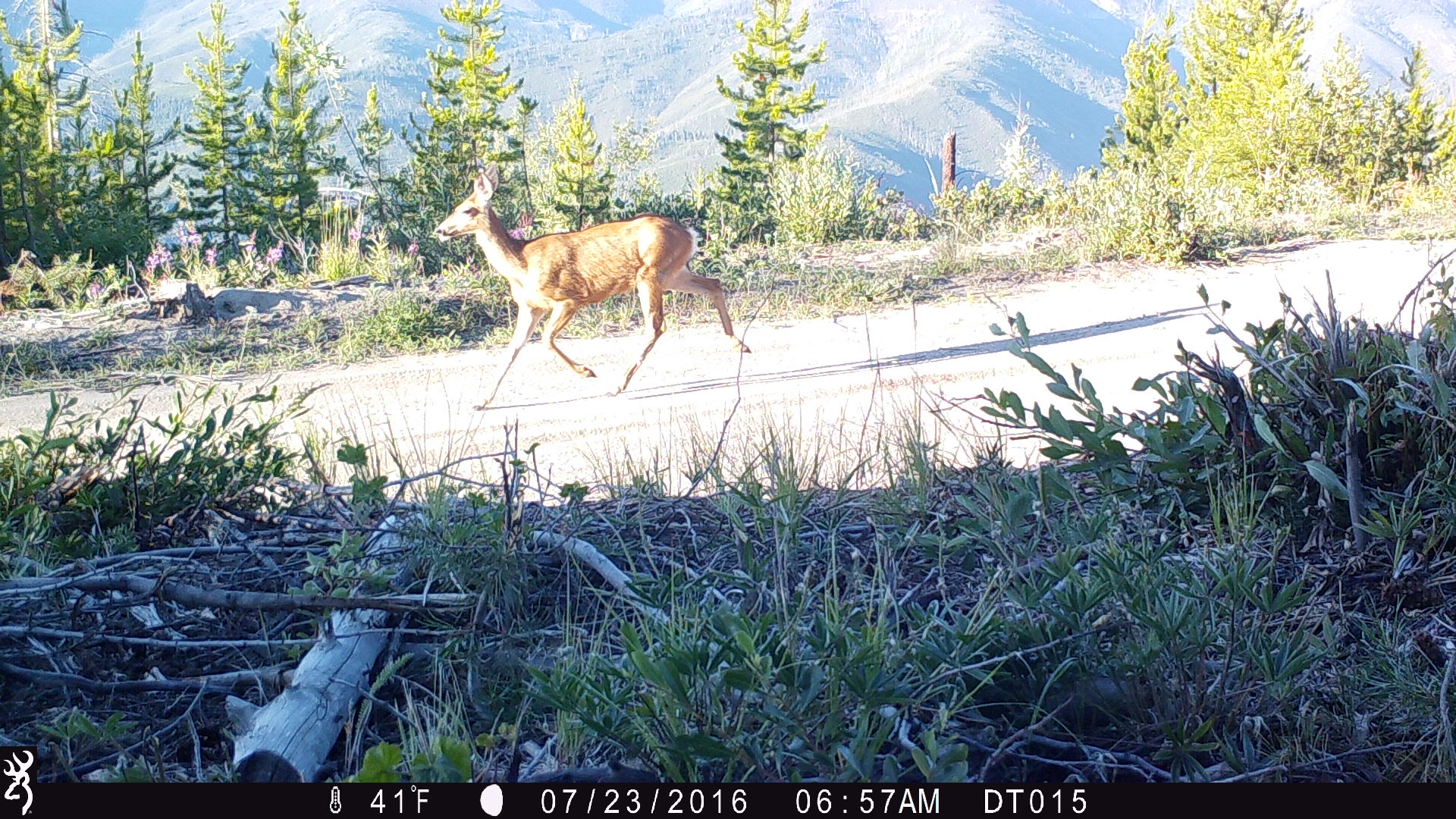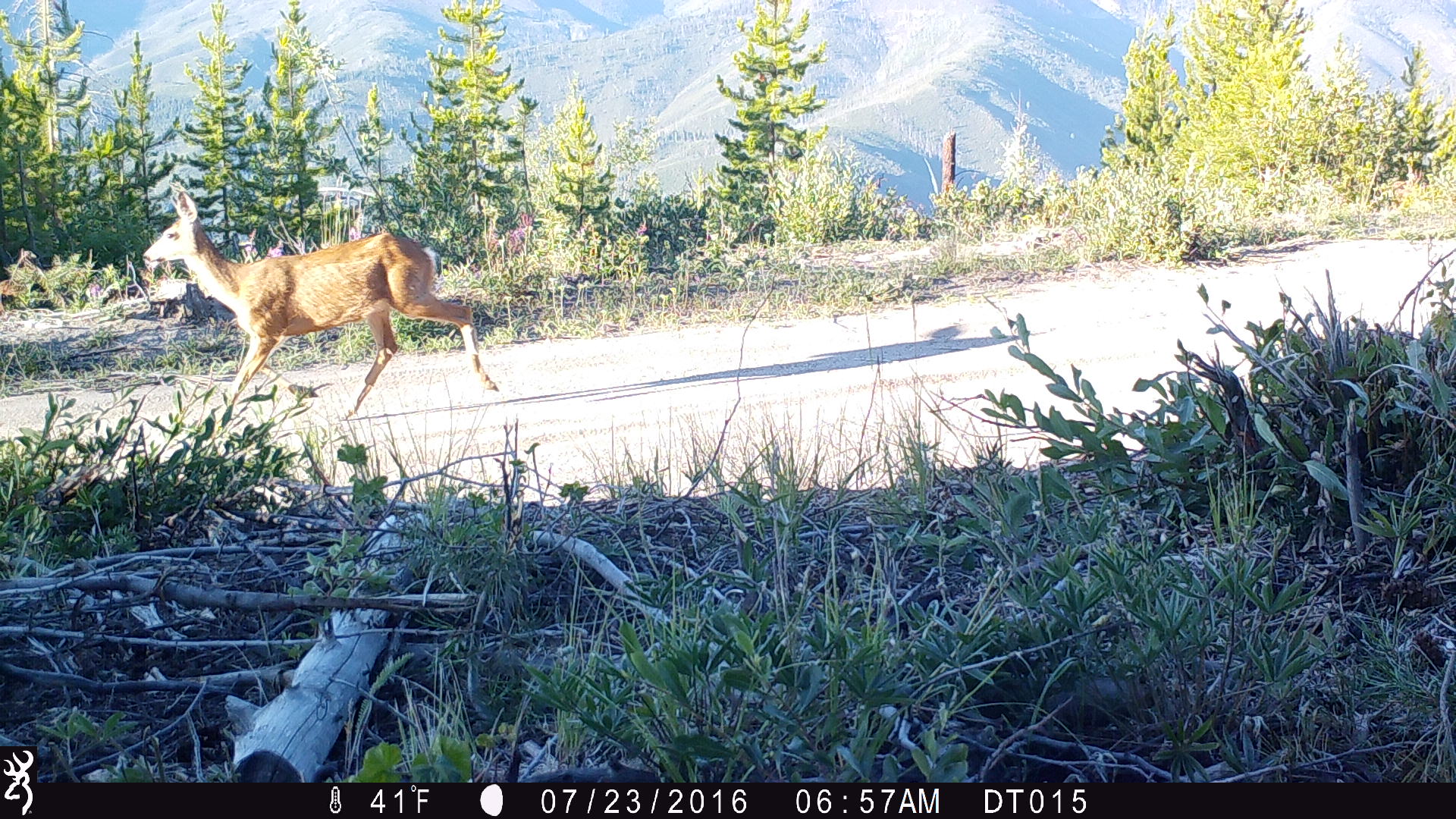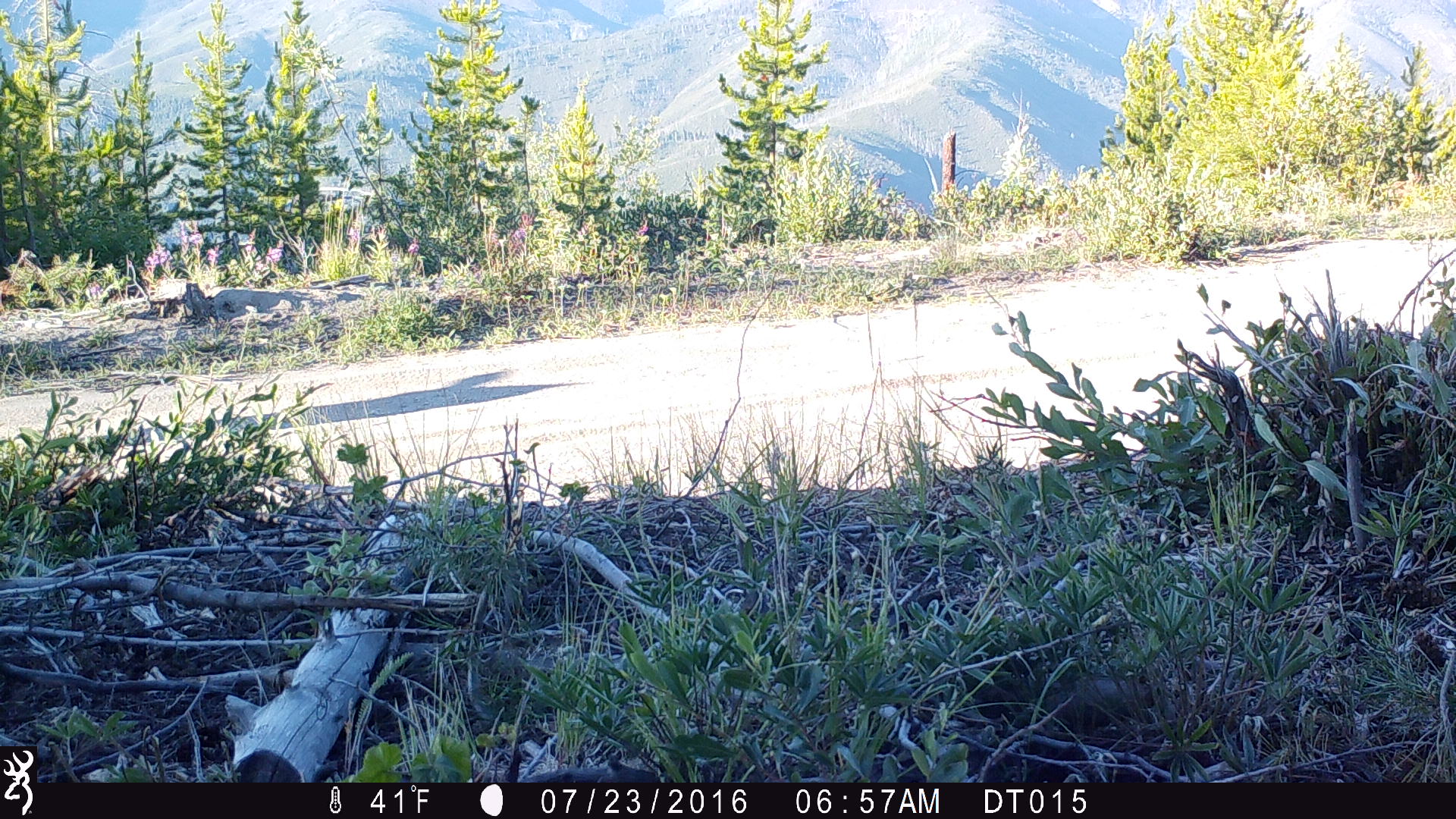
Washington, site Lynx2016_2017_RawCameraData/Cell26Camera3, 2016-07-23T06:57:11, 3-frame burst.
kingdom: Animalia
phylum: Chordata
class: Mammalia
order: Artiodactyla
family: Cervidae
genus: Odocoileus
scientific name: Odocoileus hemionus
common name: mule deer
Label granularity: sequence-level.